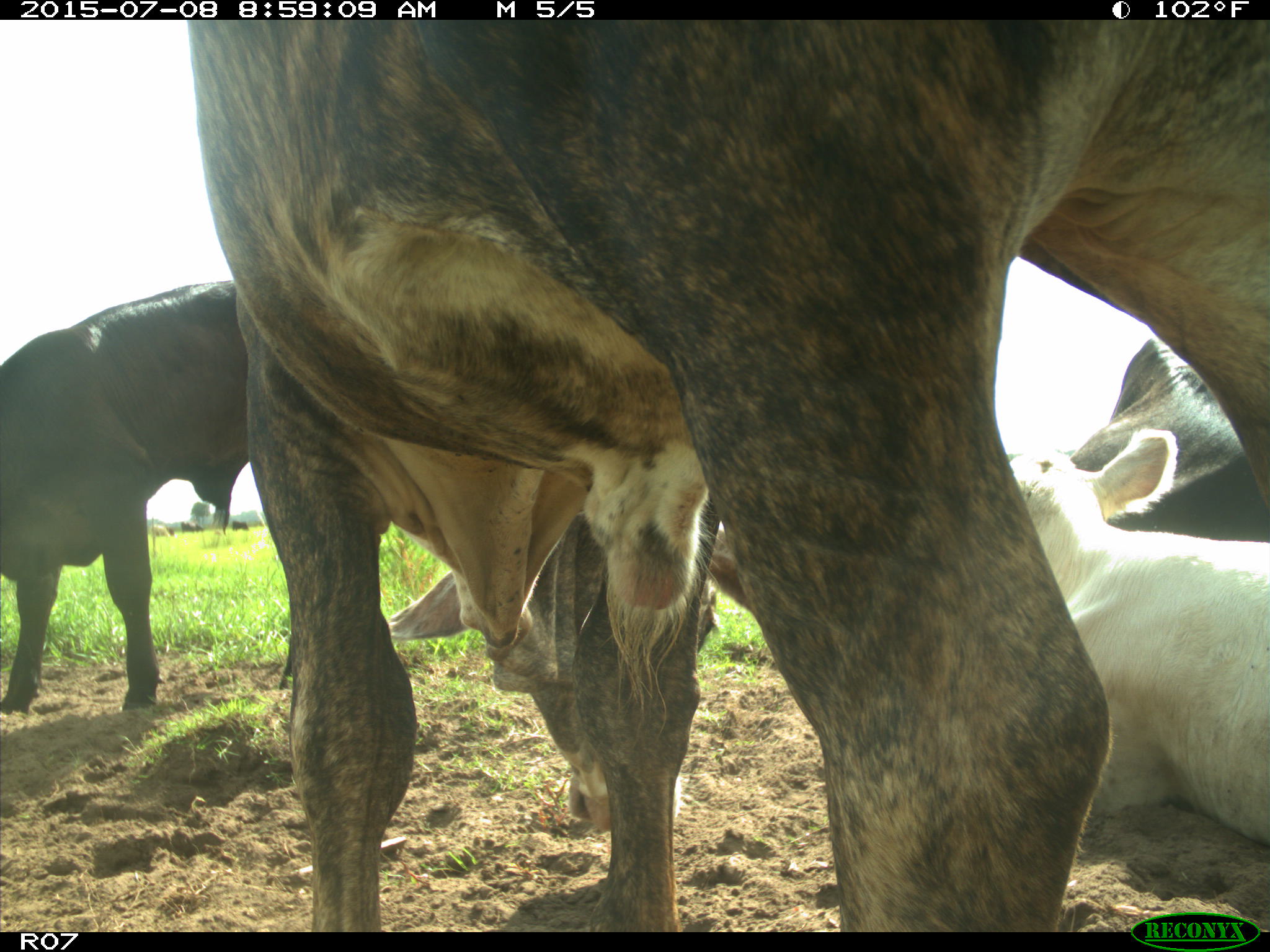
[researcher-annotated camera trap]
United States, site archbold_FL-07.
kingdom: Animalia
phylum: Chordata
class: Mammalia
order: Artiodactyla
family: Bovidae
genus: Bos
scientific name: Bos taurus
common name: domestic cow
Bos taurus (domestic cow).